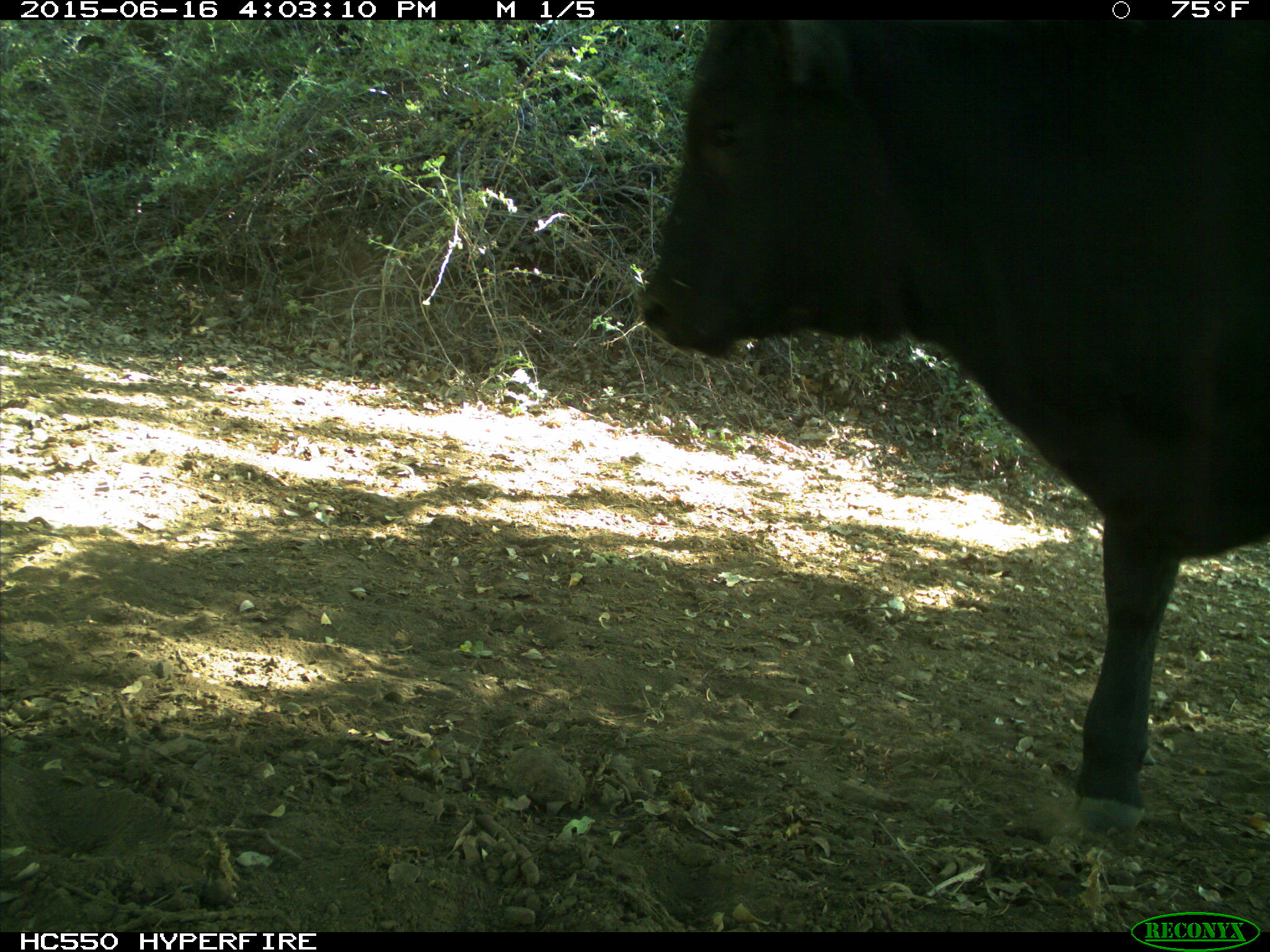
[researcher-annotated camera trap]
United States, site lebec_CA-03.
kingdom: Animalia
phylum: Chordata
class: Mammalia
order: Artiodactyla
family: Bovidae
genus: Bos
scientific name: Bos taurus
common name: domestic cow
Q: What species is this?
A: Bos taurus (domestic cow).